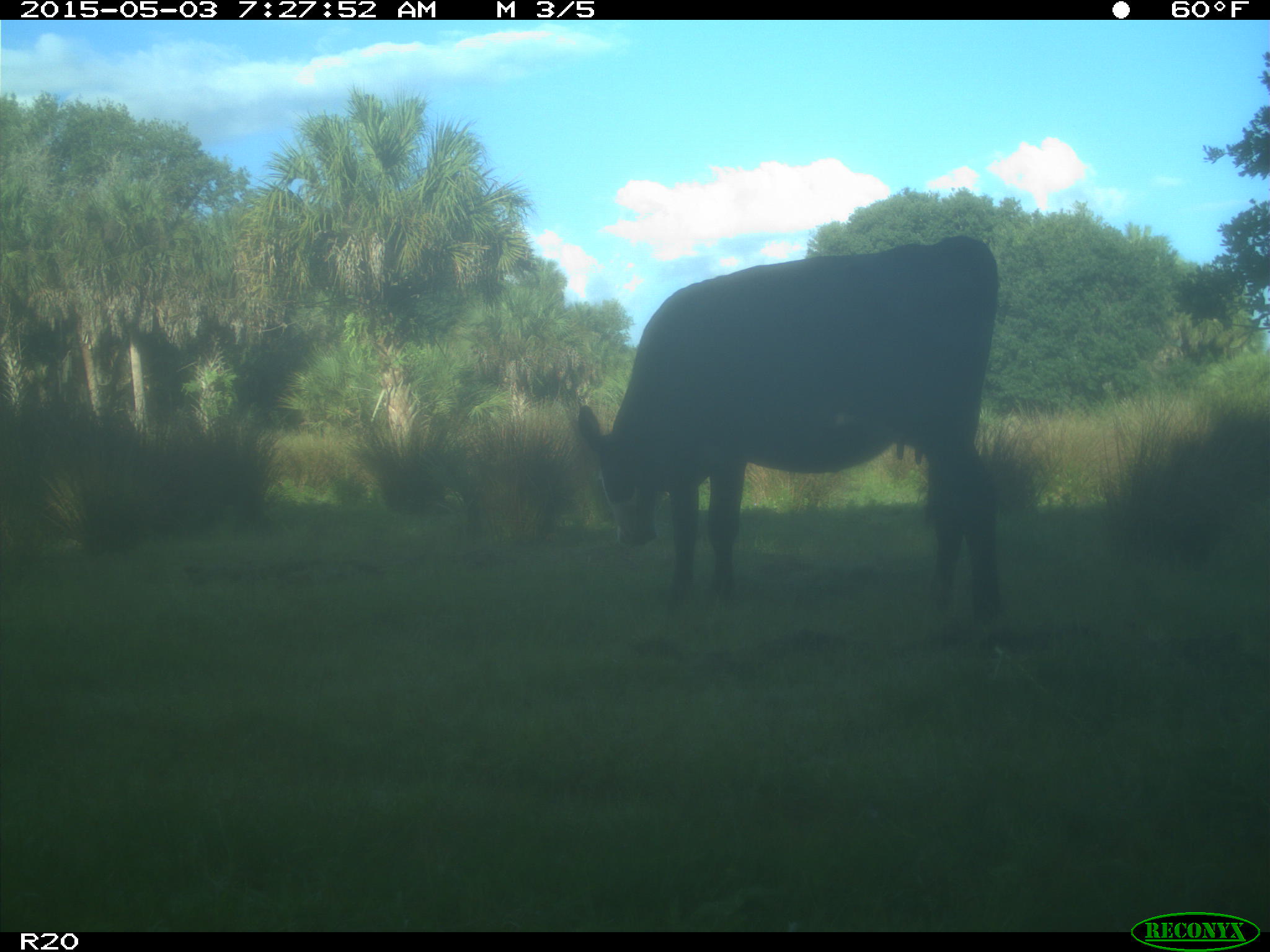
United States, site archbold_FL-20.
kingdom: Animalia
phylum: Chordata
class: Mammalia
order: Artiodactyla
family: Bovidae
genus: Bos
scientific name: Bos taurus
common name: domestic cow